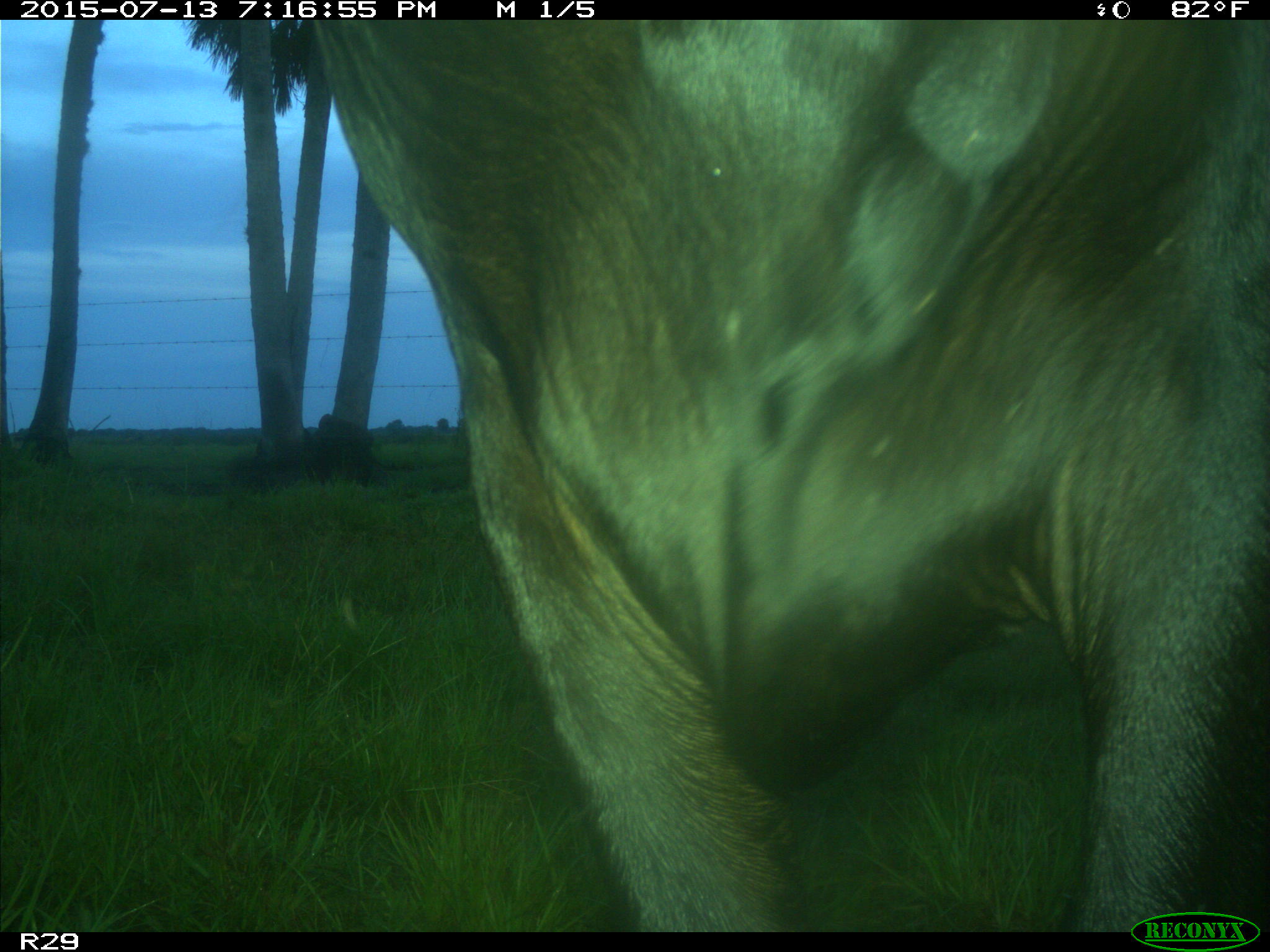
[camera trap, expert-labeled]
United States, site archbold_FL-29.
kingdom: Animalia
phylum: Chordata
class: Mammalia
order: Artiodactyla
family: Bovidae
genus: Bos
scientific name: Bos taurus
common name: domestic cow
Bos taurus (domestic cow).